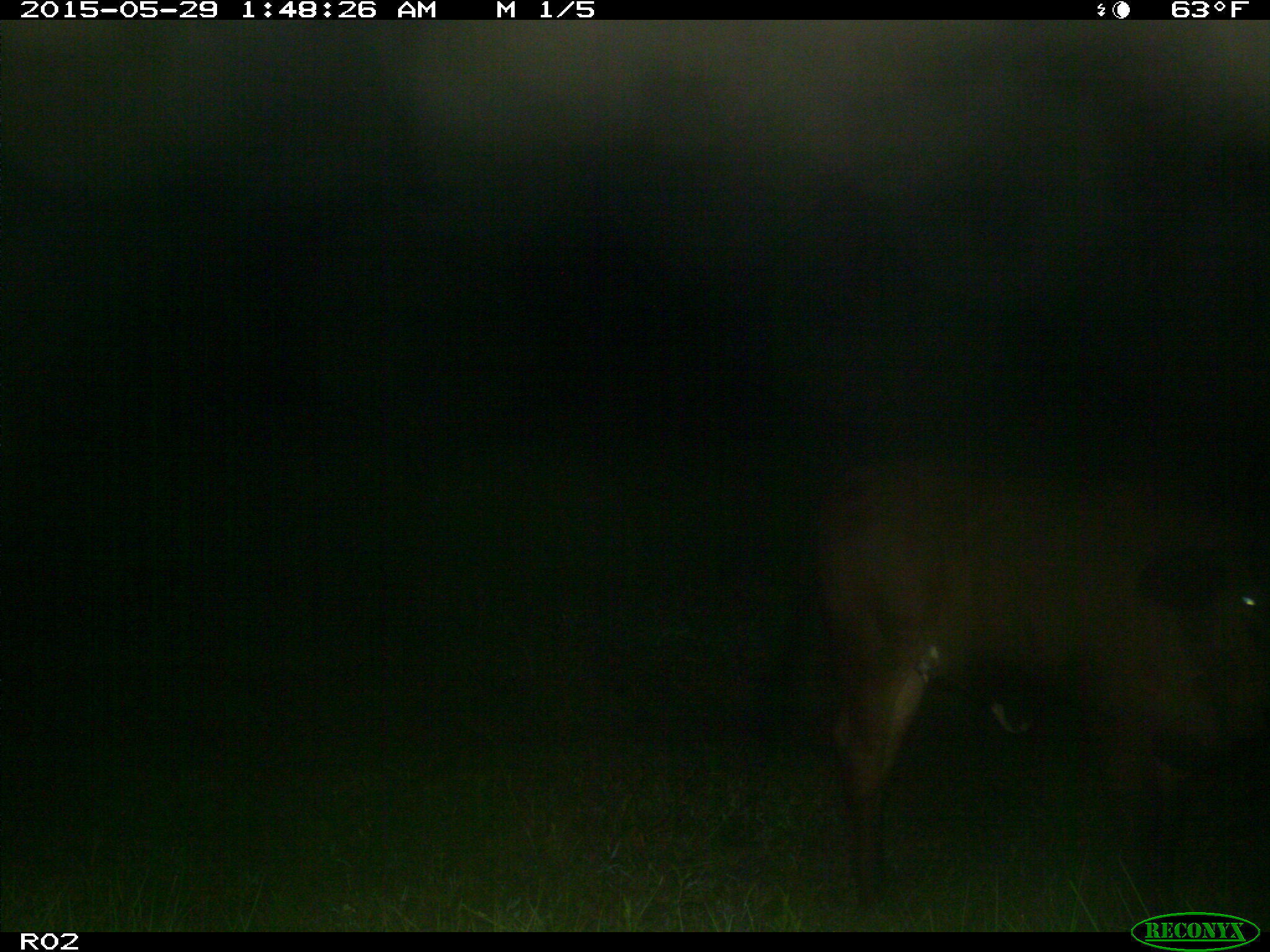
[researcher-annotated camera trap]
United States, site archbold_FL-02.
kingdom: Animalia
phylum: Chordata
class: Mammalia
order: Artiodactyla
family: Bovidae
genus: Bos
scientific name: Bos taurus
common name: domestic cow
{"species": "Bos taurus (domestic cow)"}